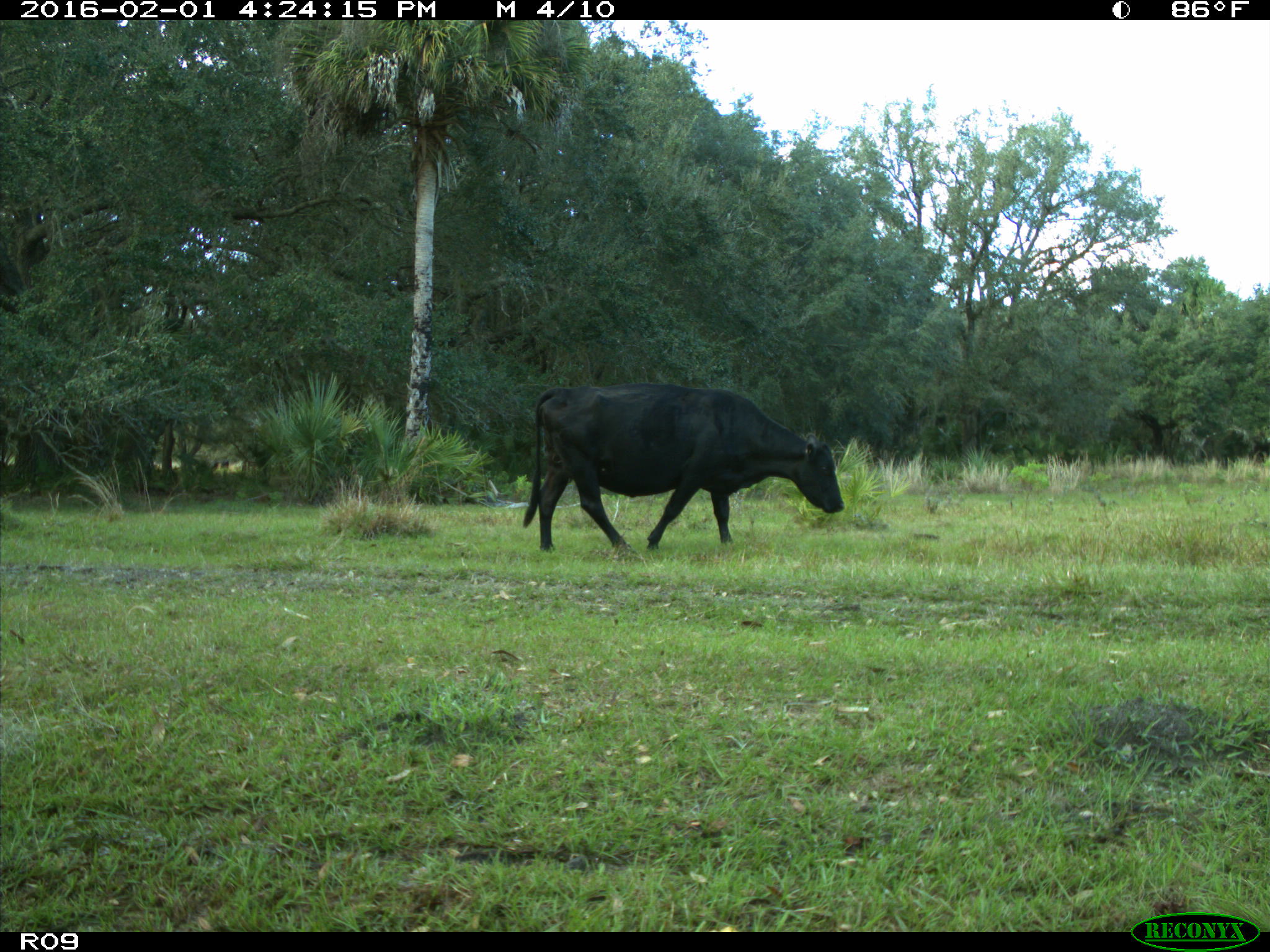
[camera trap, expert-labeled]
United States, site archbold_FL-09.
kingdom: Animalia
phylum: Chordata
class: Mammalia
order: Artiodactyla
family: Bovidae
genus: Bos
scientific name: Bos taurus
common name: domestic cow